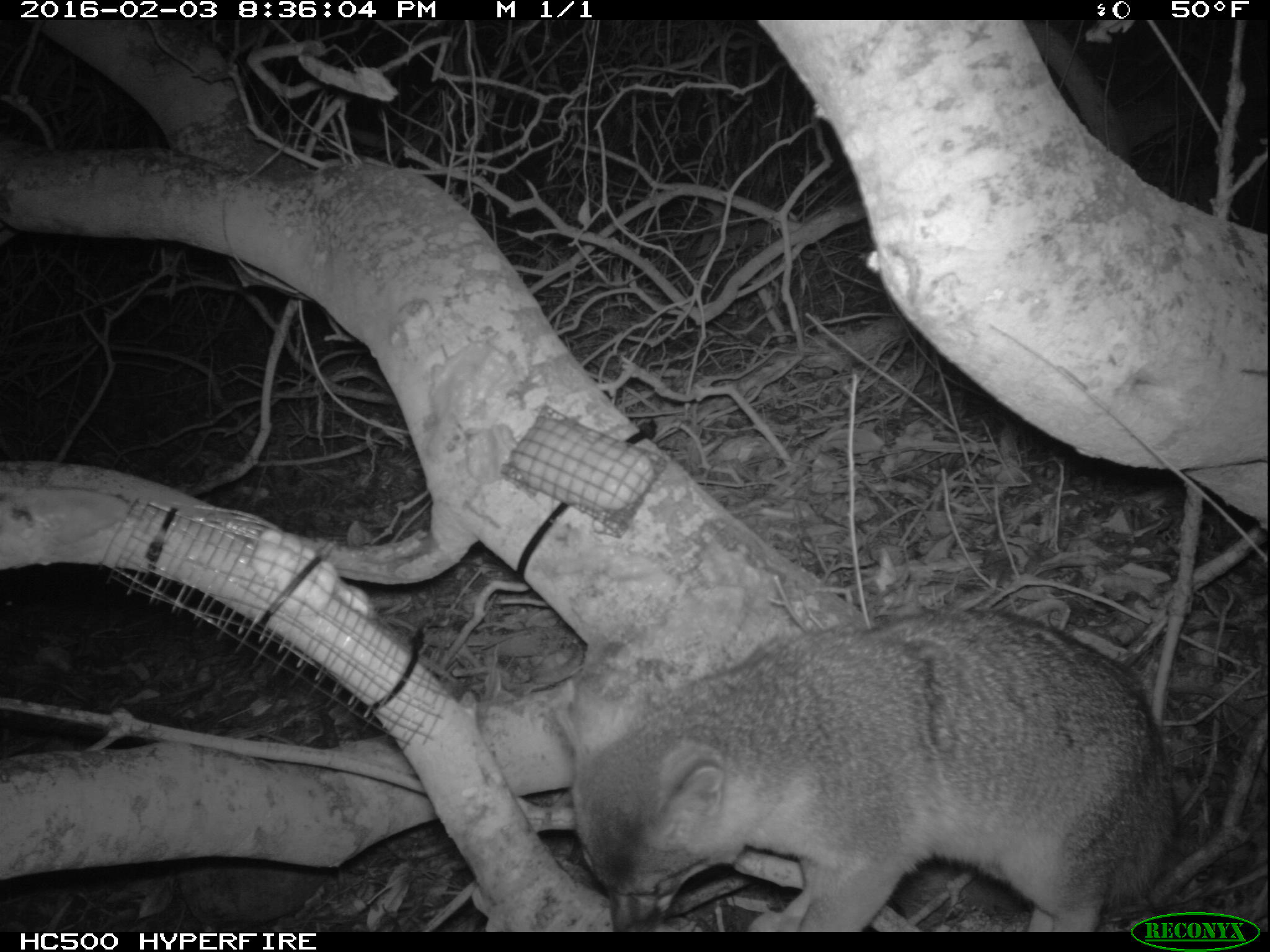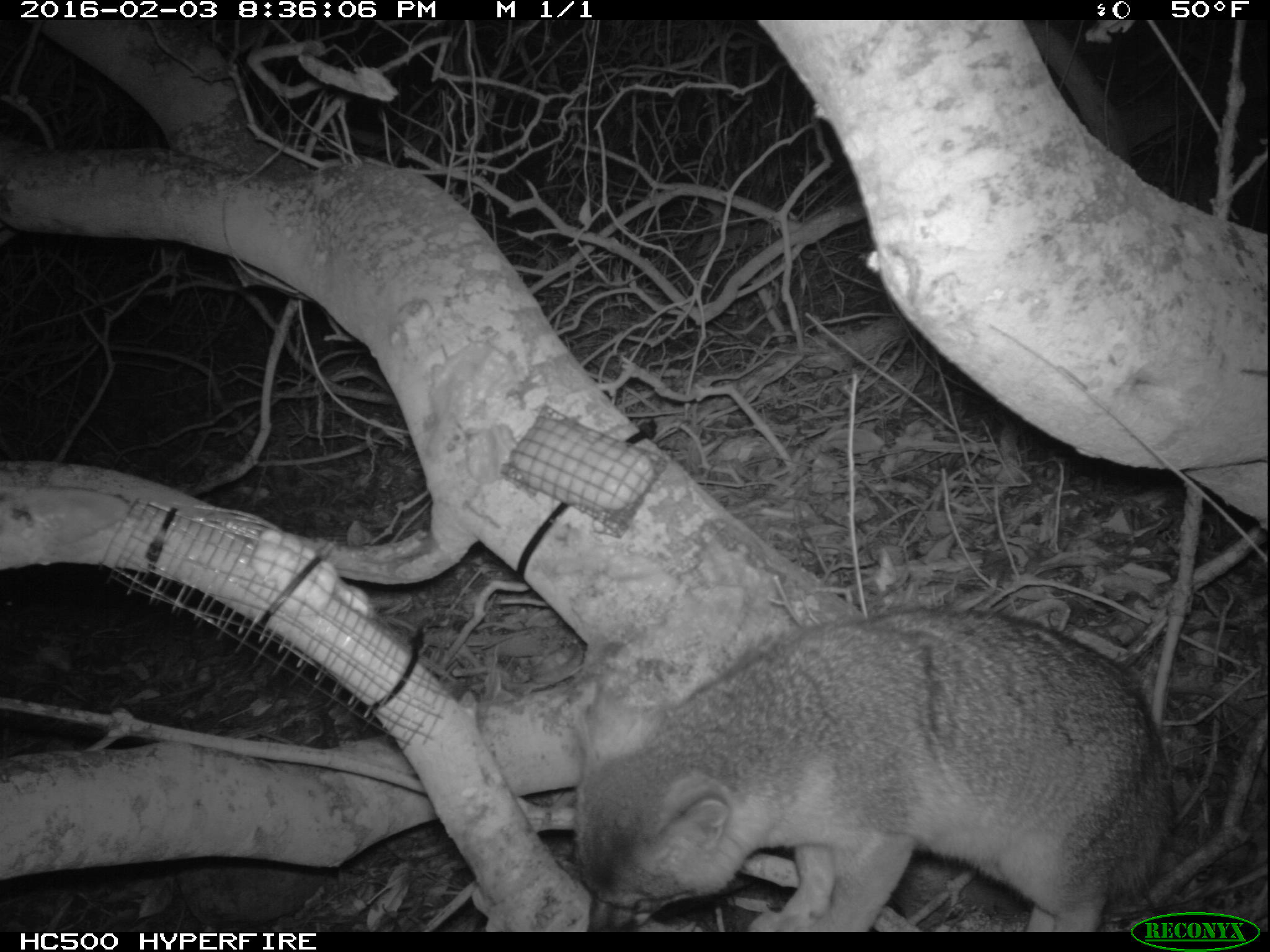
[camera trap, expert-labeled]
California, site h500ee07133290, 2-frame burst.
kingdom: Animalia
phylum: Chordata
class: Mammalia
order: Carnivora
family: Canidae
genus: Urocyon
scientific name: Urocyon littoralis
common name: island fox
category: fox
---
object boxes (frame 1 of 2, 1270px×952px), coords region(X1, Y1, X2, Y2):
fox: region(573, 610, 1178, 932)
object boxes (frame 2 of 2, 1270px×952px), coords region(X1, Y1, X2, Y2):
fox: region(573, 610, 1178, 932)